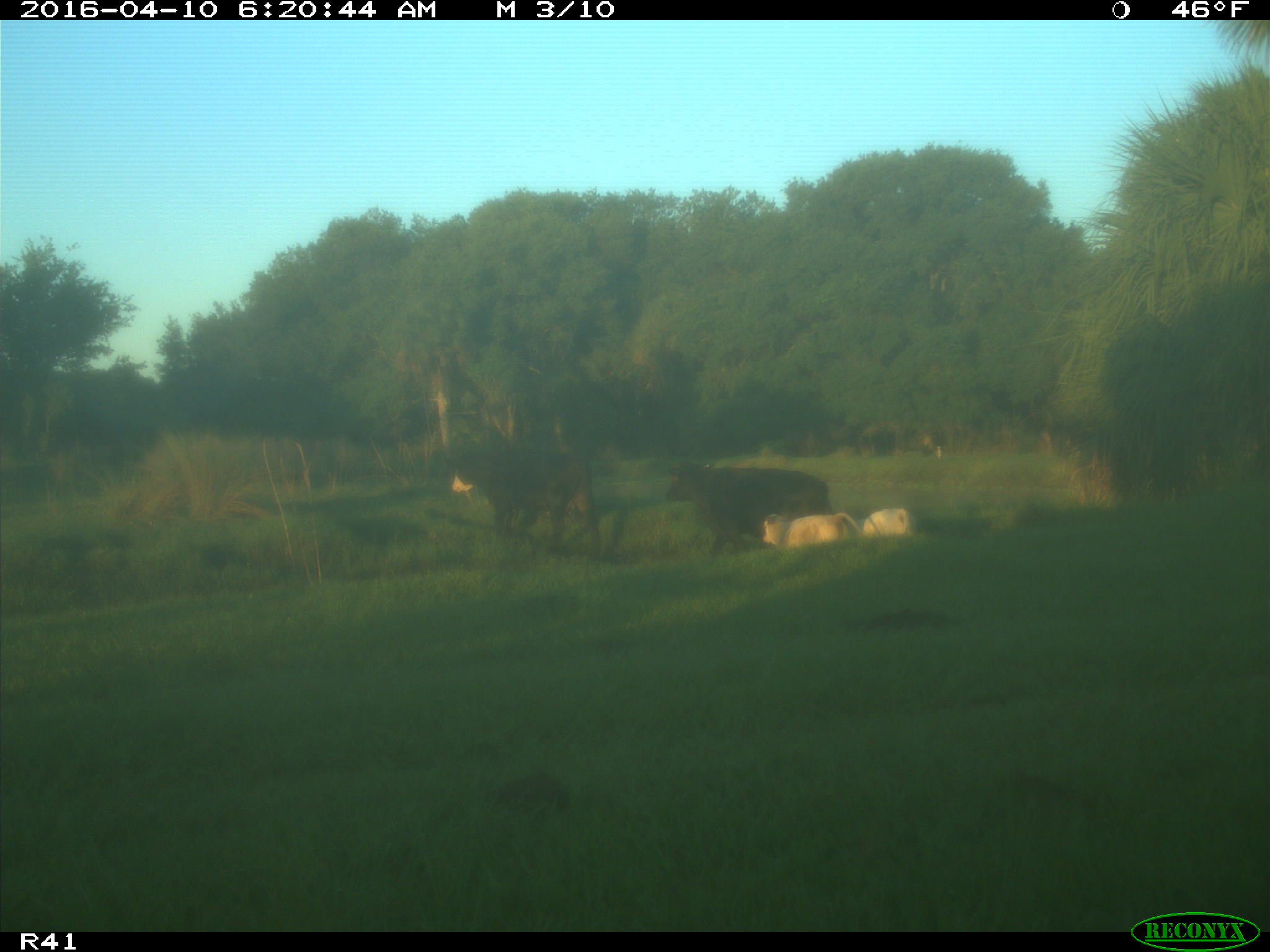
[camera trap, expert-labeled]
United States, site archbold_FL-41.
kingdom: Animalia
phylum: Chordata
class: Mammalia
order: Artiodactyla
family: Bovidae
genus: Bos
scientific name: Bos taurus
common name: domestic cow